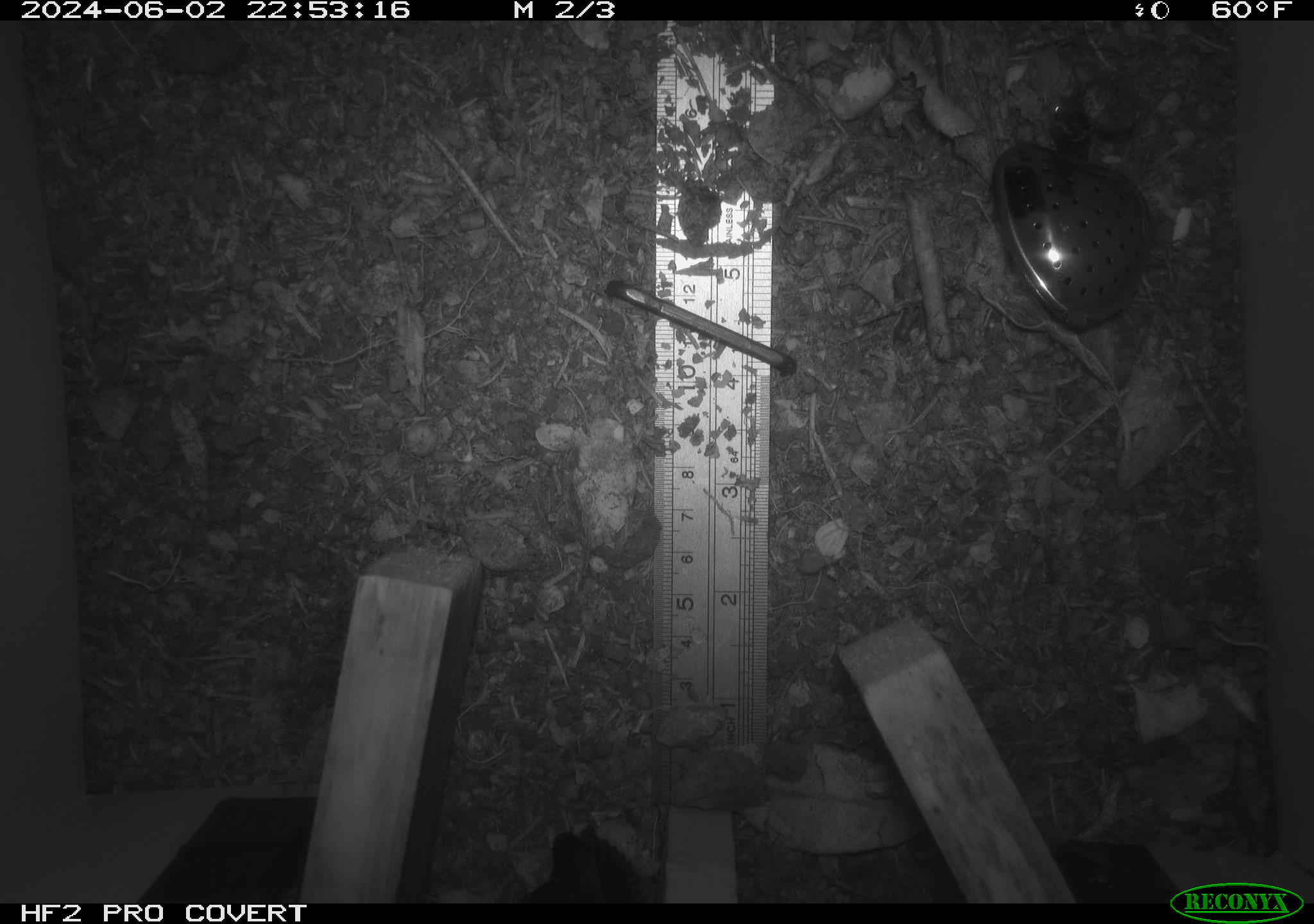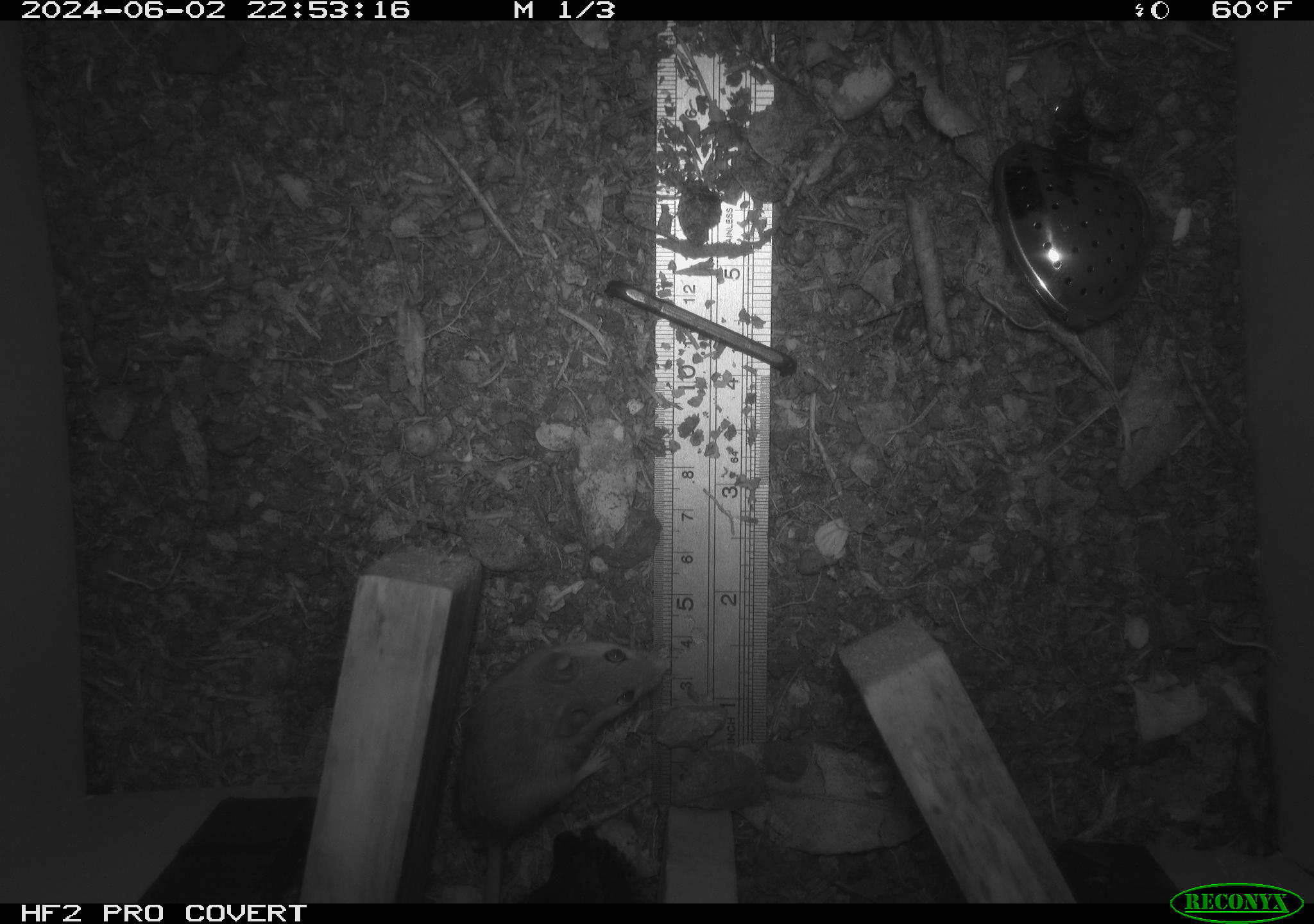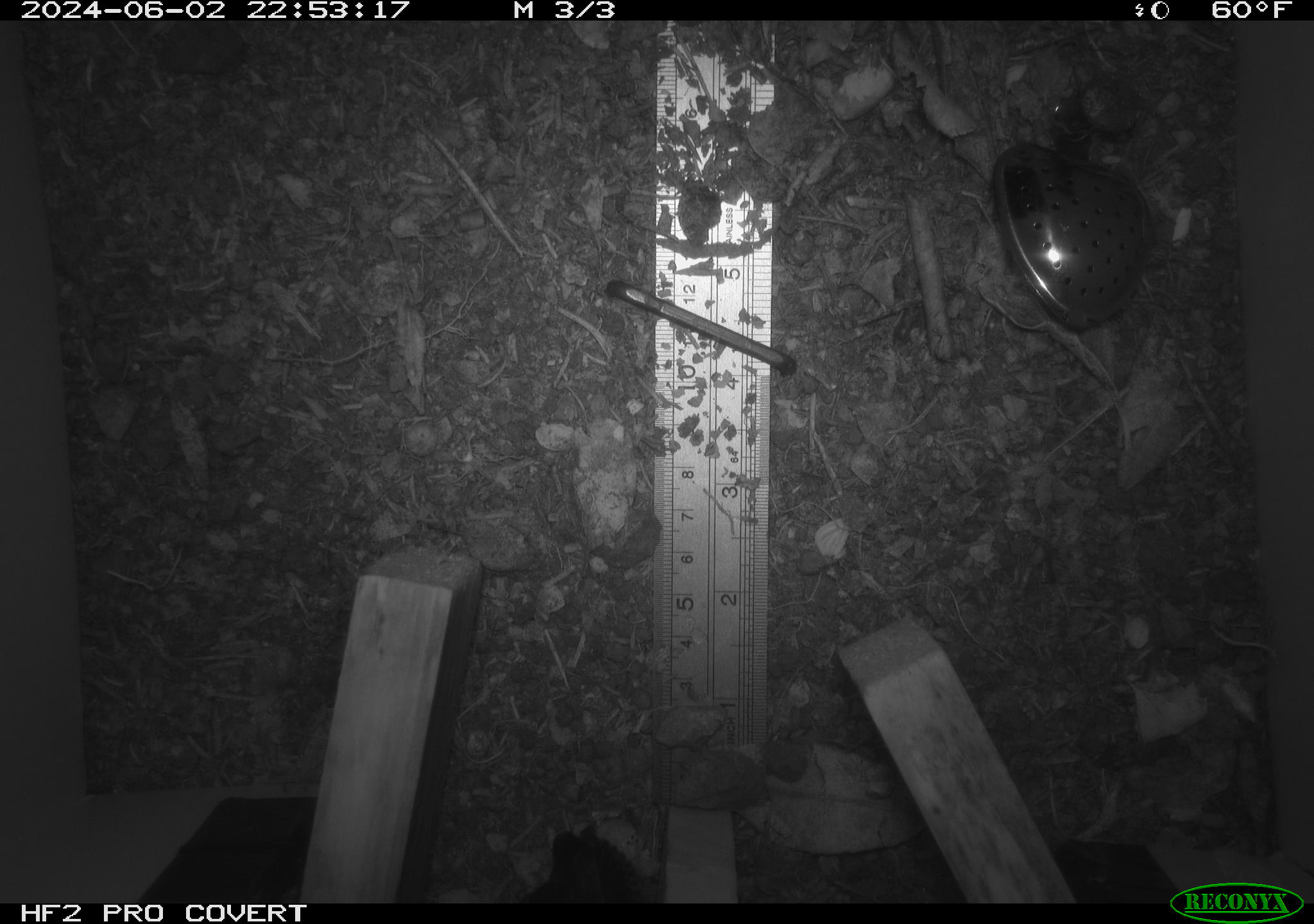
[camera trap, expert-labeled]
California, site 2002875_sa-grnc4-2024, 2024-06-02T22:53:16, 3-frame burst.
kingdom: Animalia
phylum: Chordata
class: Mammalia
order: Rodentia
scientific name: Rodentia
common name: rodent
Rodent (Rodentia).